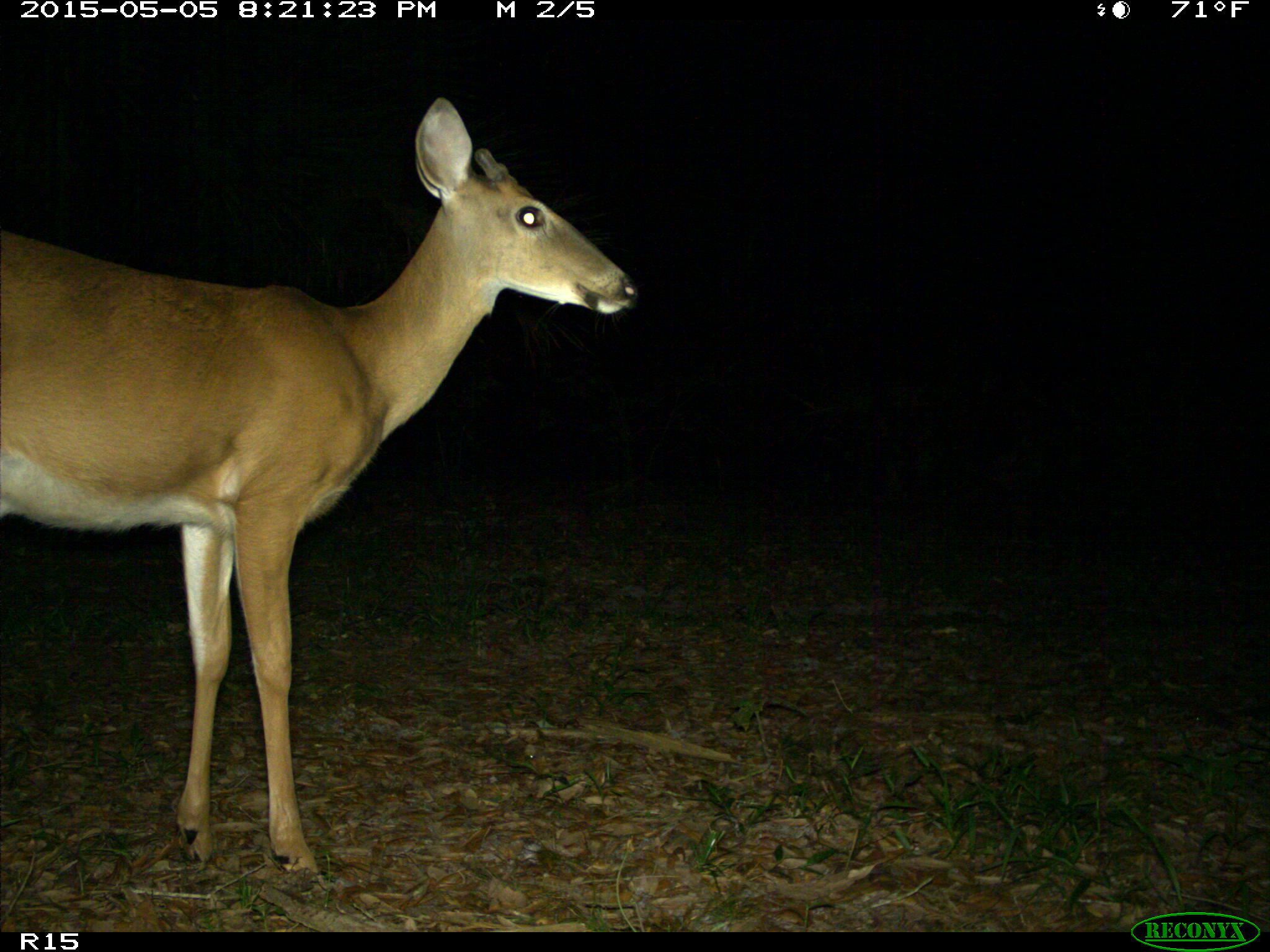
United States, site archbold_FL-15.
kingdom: Animalia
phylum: Chordata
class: Mammalia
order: Artiodactyla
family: Cervidae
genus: Odocoileus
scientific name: Odocoileus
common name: deer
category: unidentified deer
Unidentified deer (deer) (Odocoileus).